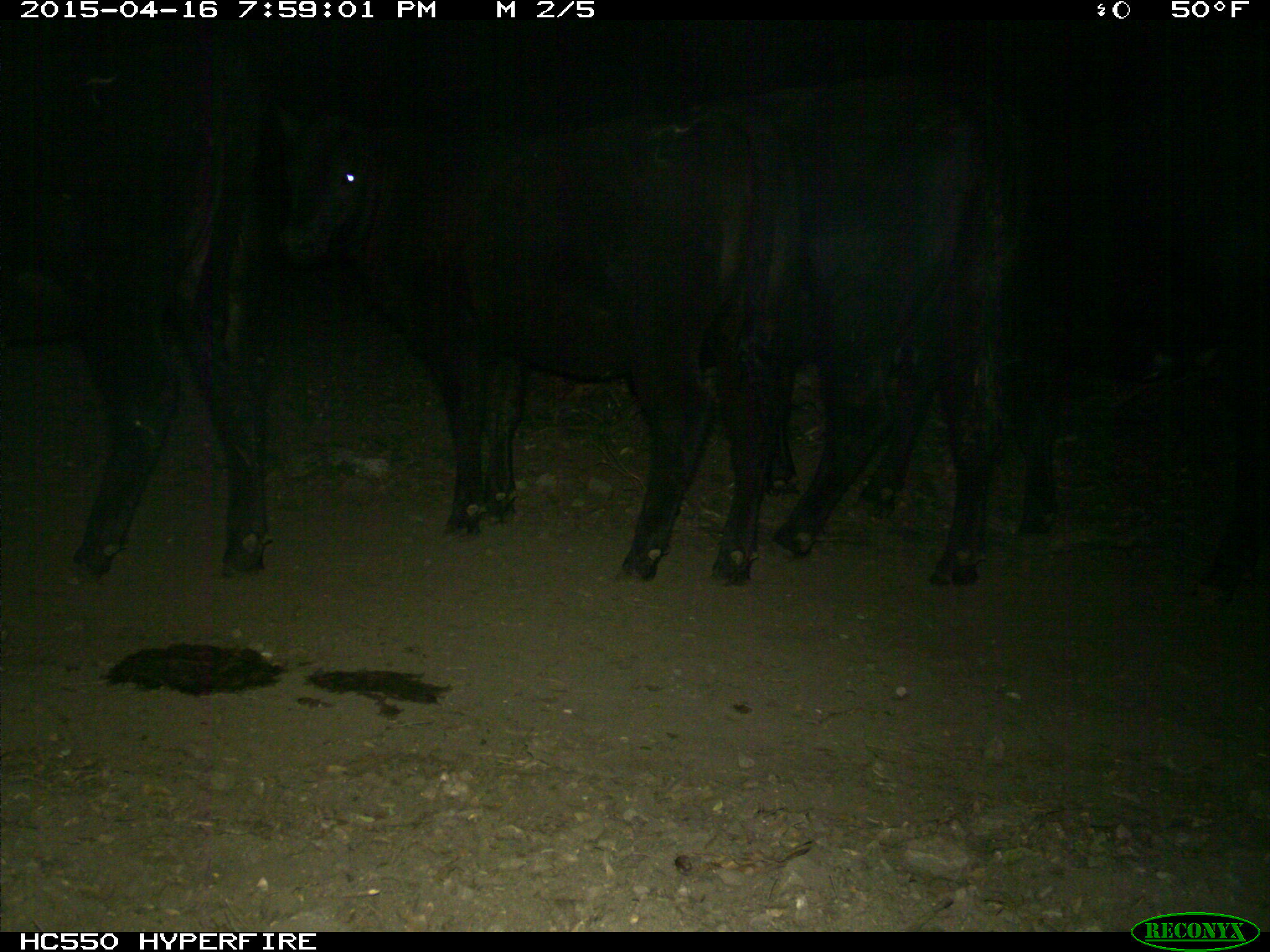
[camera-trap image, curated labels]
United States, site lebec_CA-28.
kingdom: Animalia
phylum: Chordata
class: Mammalia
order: Artiodactyla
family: Bovidae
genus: Bos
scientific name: Bos taurus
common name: domestic cow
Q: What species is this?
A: Bos taurus (domestic cow).